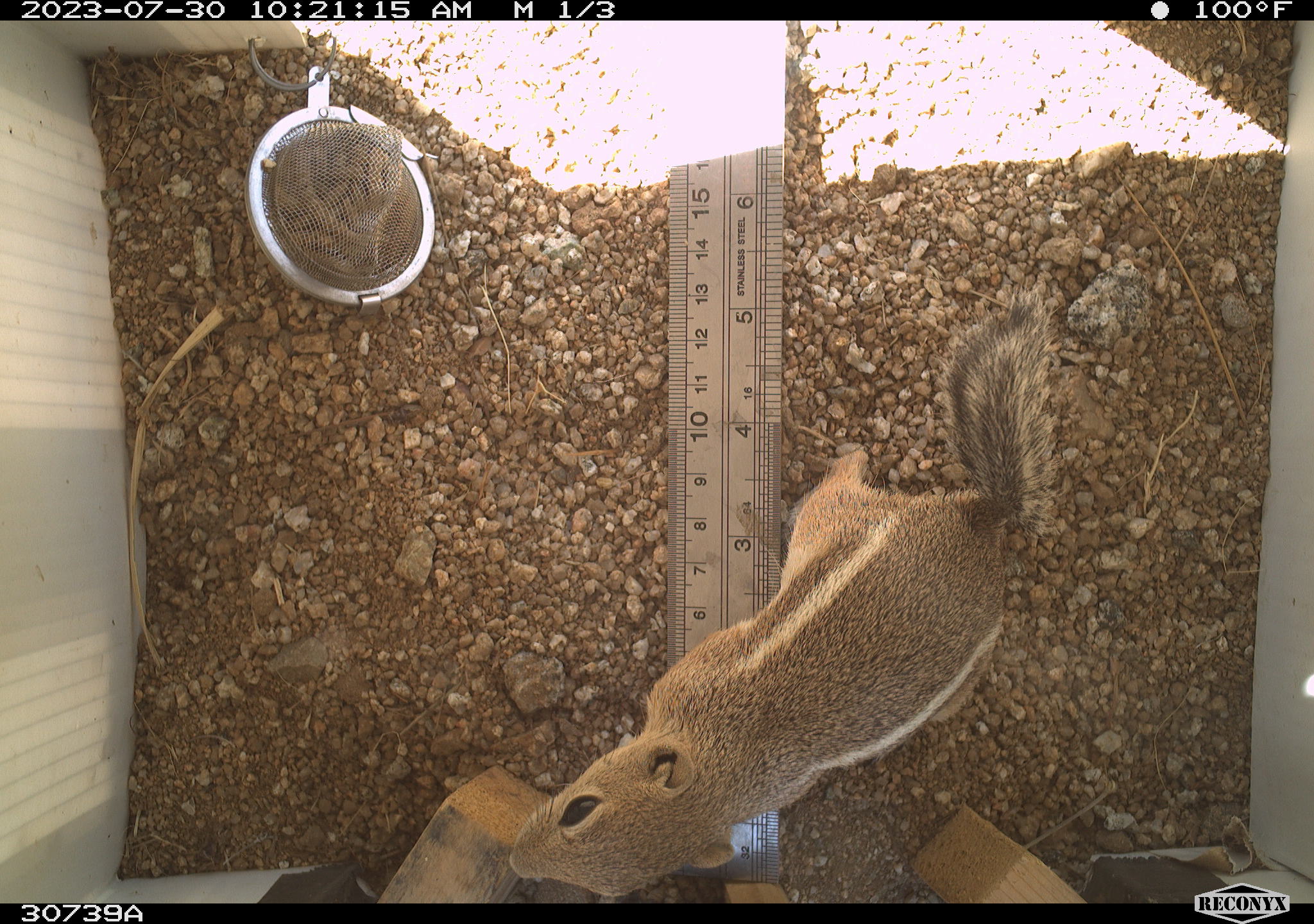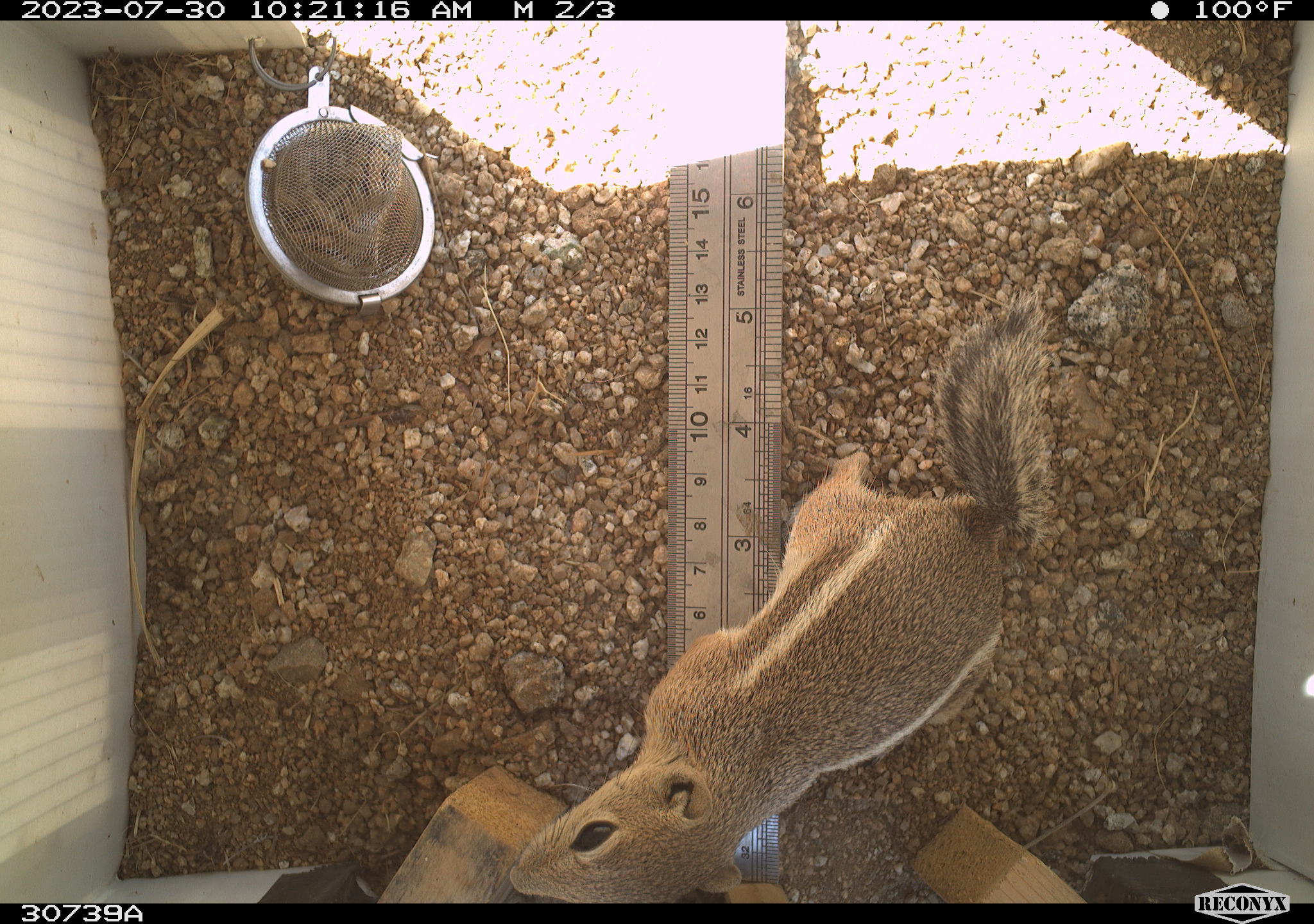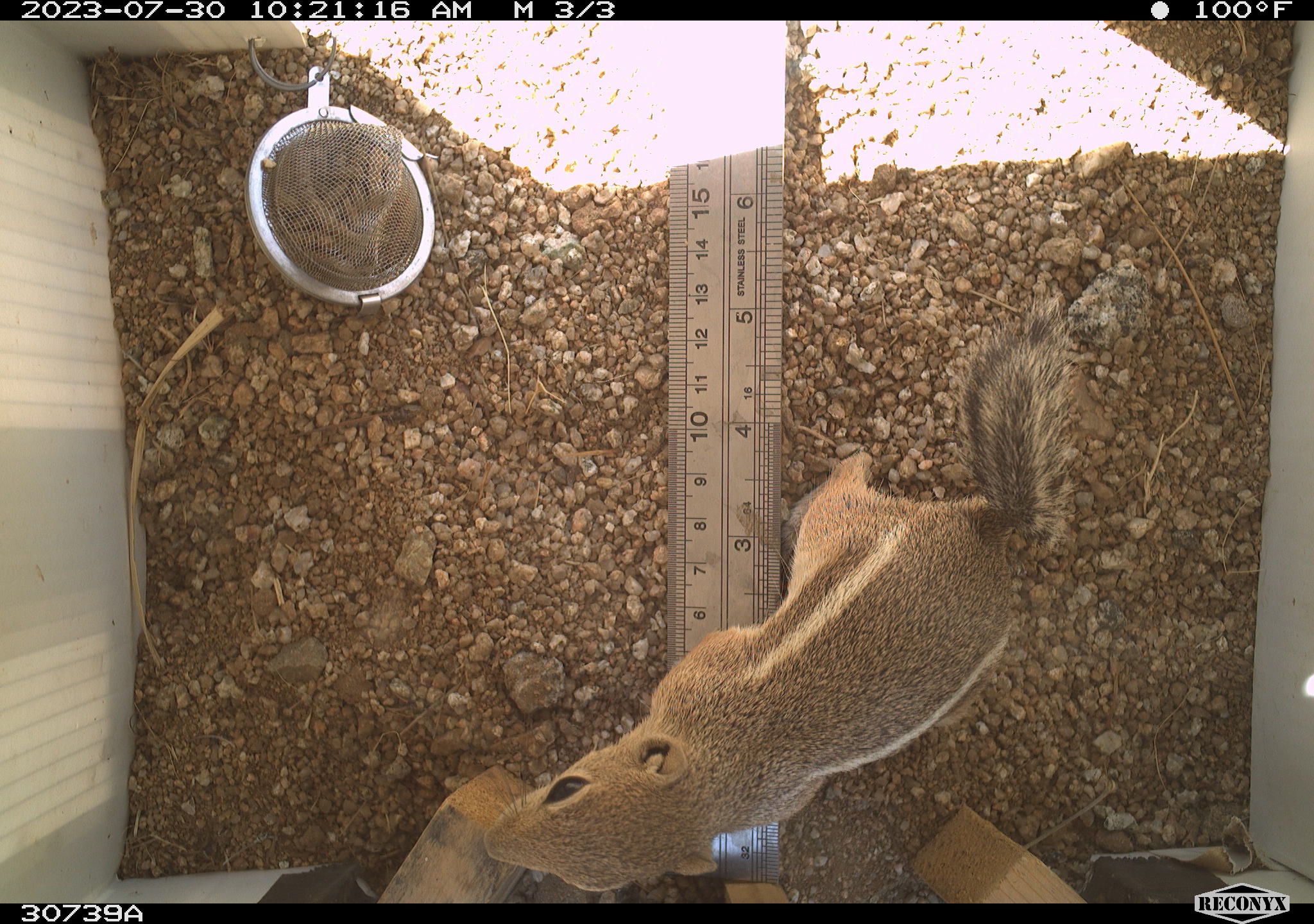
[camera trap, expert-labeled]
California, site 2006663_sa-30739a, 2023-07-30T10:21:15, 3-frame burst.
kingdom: Animalia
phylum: Chordata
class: Mammalia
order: Rodentia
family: Sciuridae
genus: Ammospermophilus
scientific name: Ammospermophilus leucurus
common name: white-tailed antelope squirrel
White-tailed antelope squirrel (Ammospermophilus leucurus).